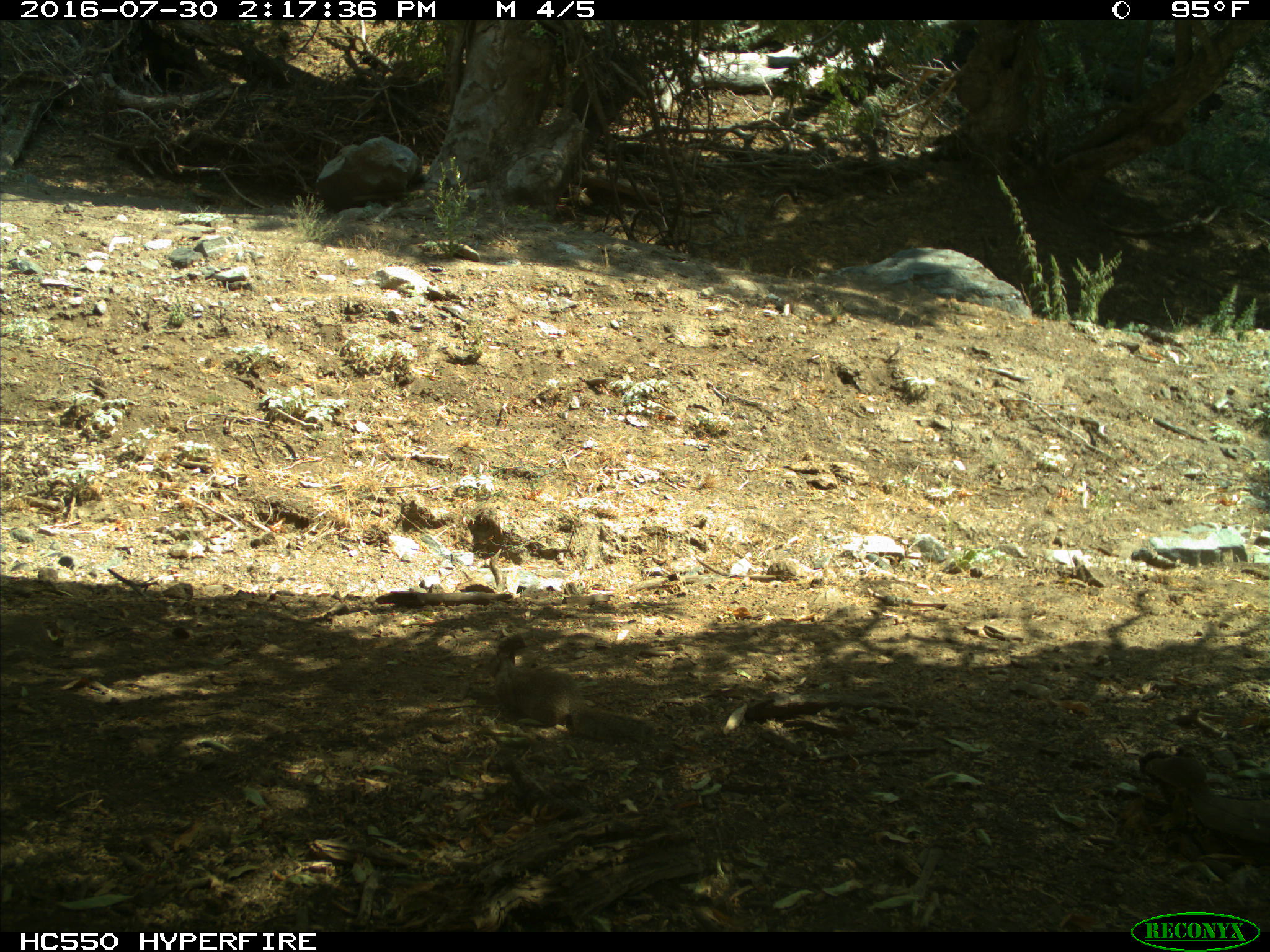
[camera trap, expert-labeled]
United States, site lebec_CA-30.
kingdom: Animalia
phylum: Chordata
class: Mammalia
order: Rodentia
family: Sciuridae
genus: Otospermophilus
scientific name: Otospermophilus beecheyi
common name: california ground squirrel